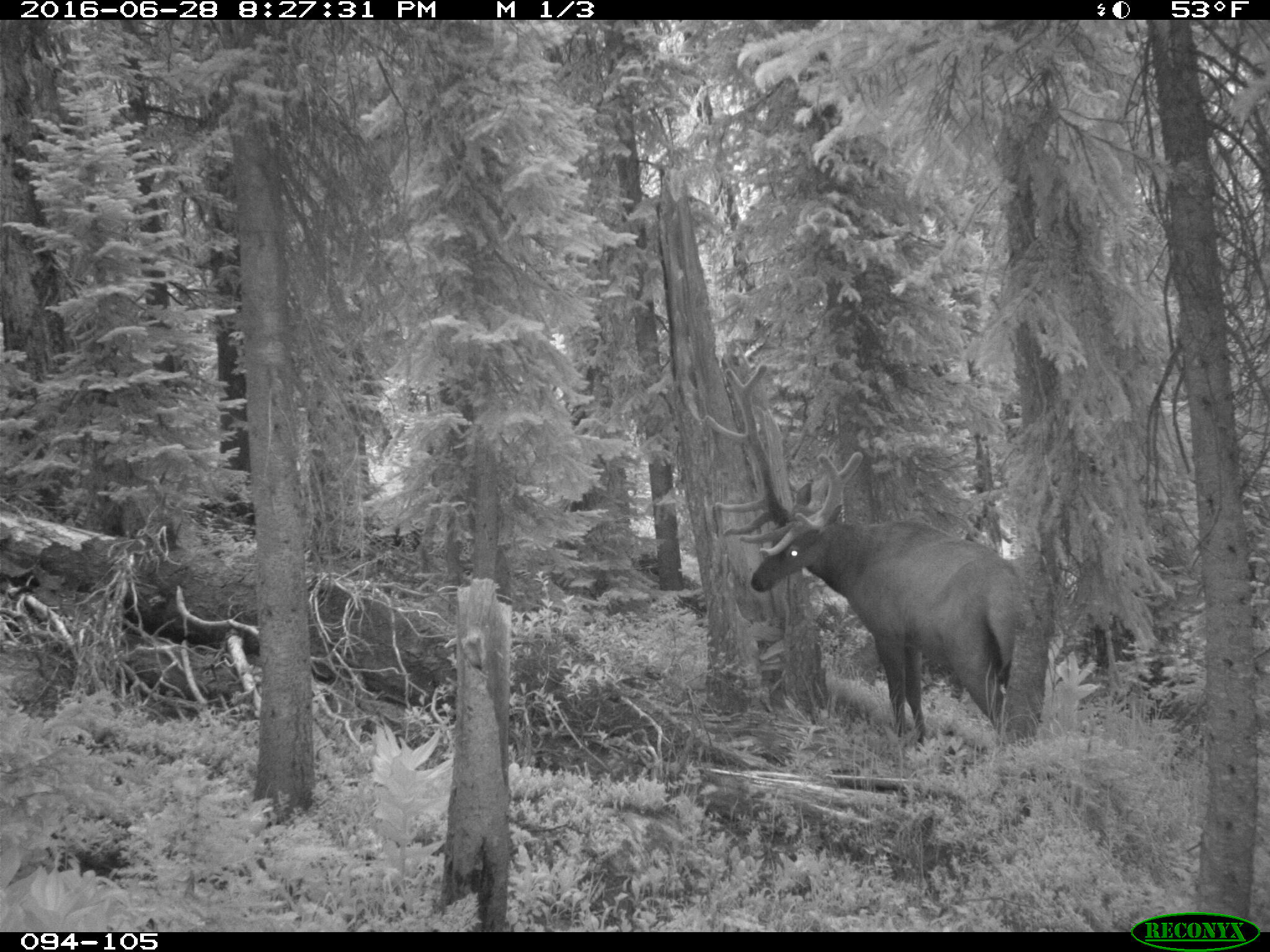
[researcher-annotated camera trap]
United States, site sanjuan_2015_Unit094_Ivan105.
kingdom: Animalia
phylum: Chordata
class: Mammalia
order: Artiodactyla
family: Cervidae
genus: Cervus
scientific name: Cervus elaphus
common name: red deer